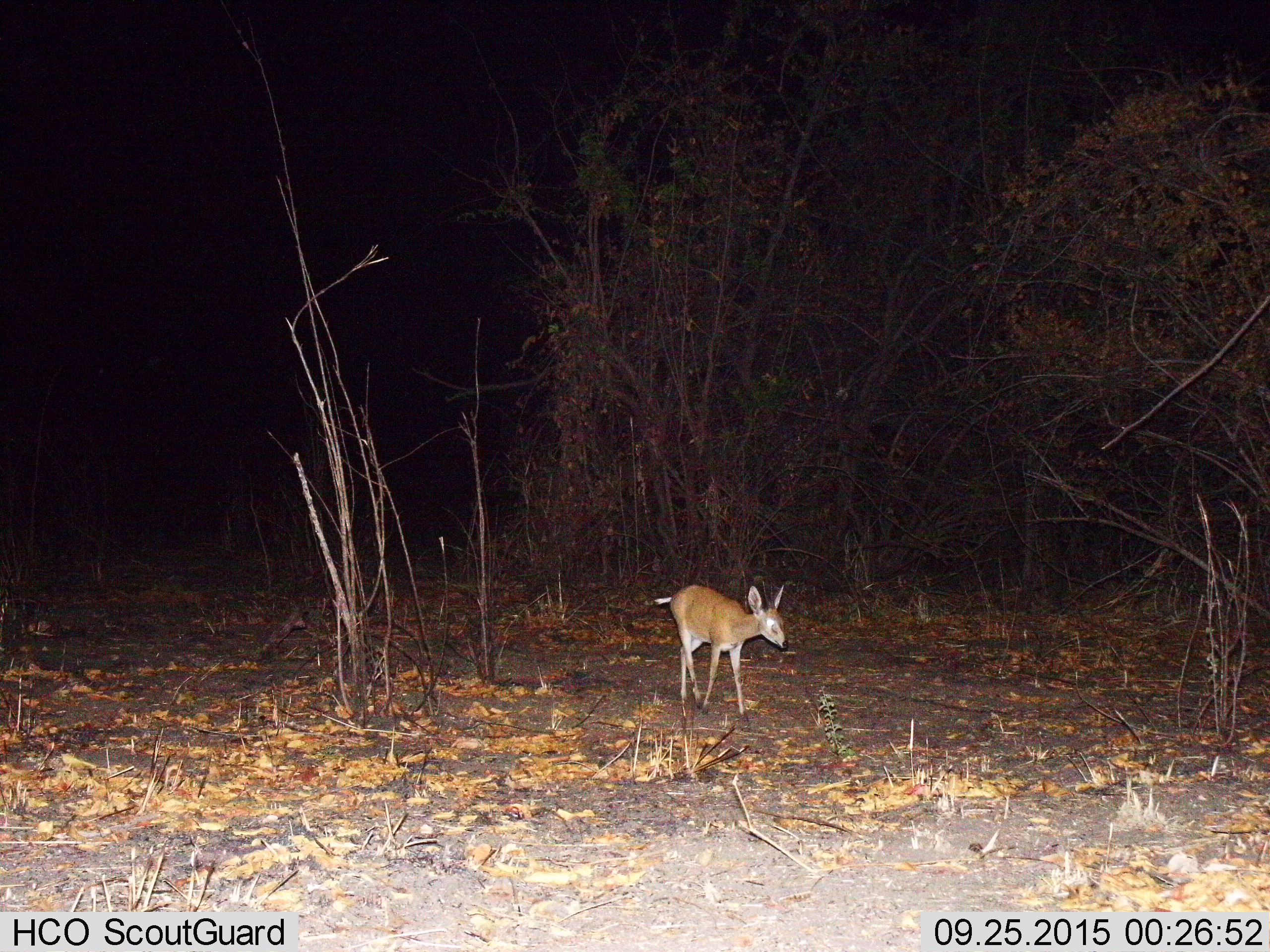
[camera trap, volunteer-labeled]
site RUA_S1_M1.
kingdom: Animalia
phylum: Chordata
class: Mammalia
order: Artiodactyla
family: Bovidae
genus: Madoqua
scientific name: Madoqua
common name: dik-dik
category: dikdik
Dikdik (dik-dik) (Madoqua), count 1. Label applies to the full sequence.